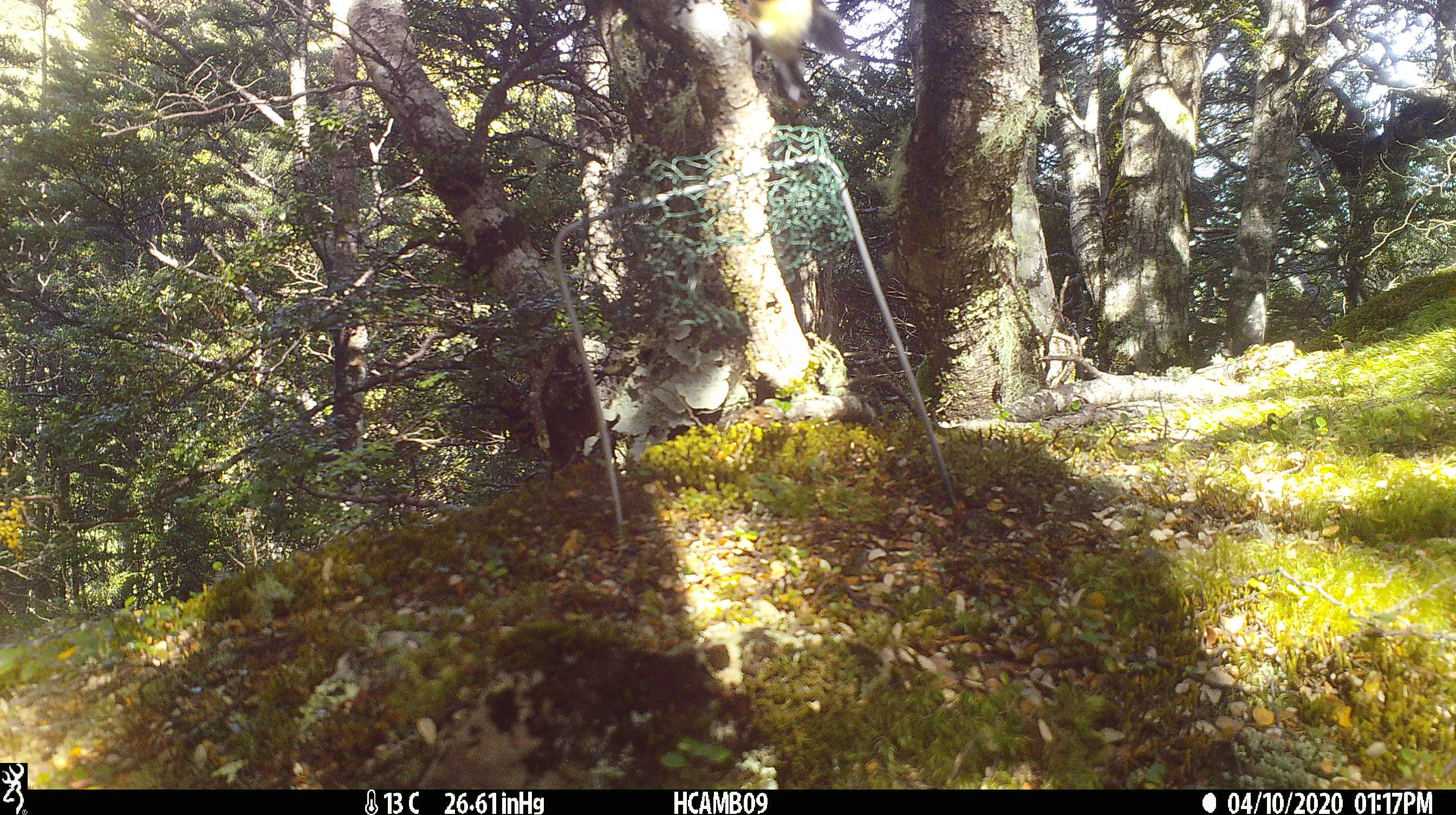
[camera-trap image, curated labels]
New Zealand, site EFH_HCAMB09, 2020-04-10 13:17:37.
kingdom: Animalia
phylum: Chordata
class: Aves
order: Passeriformes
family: Petroicidae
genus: Petroica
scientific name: Petroica macrocephala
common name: tomtit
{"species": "tomtit (Petroica macrocephala)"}